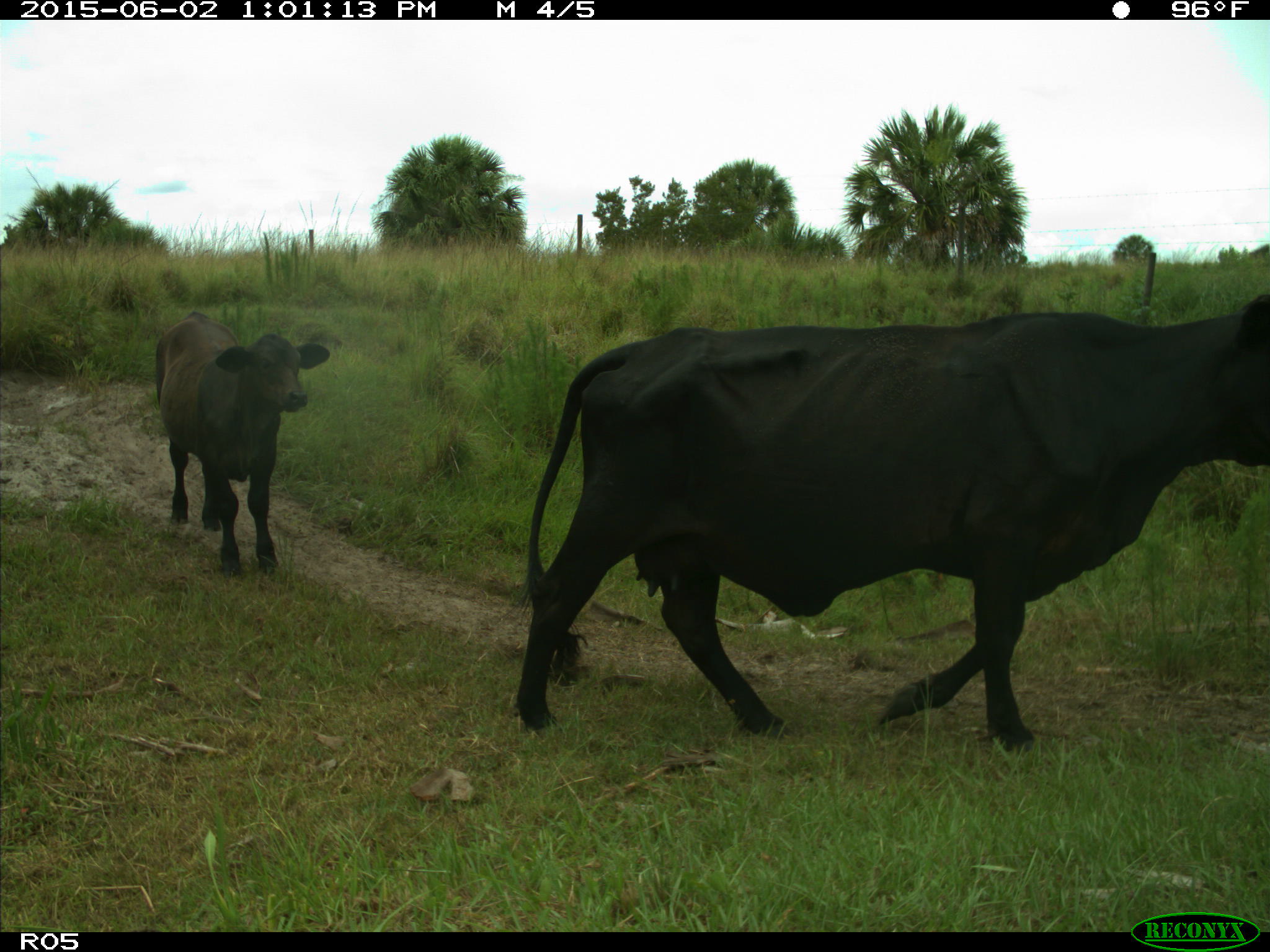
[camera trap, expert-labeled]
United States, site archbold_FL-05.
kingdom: Animalia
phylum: Chordata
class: Mammalia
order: Artiodactyla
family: Bovidae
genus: Bos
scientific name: Bos taurus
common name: domestic cow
Bos taurus (domestic cow).